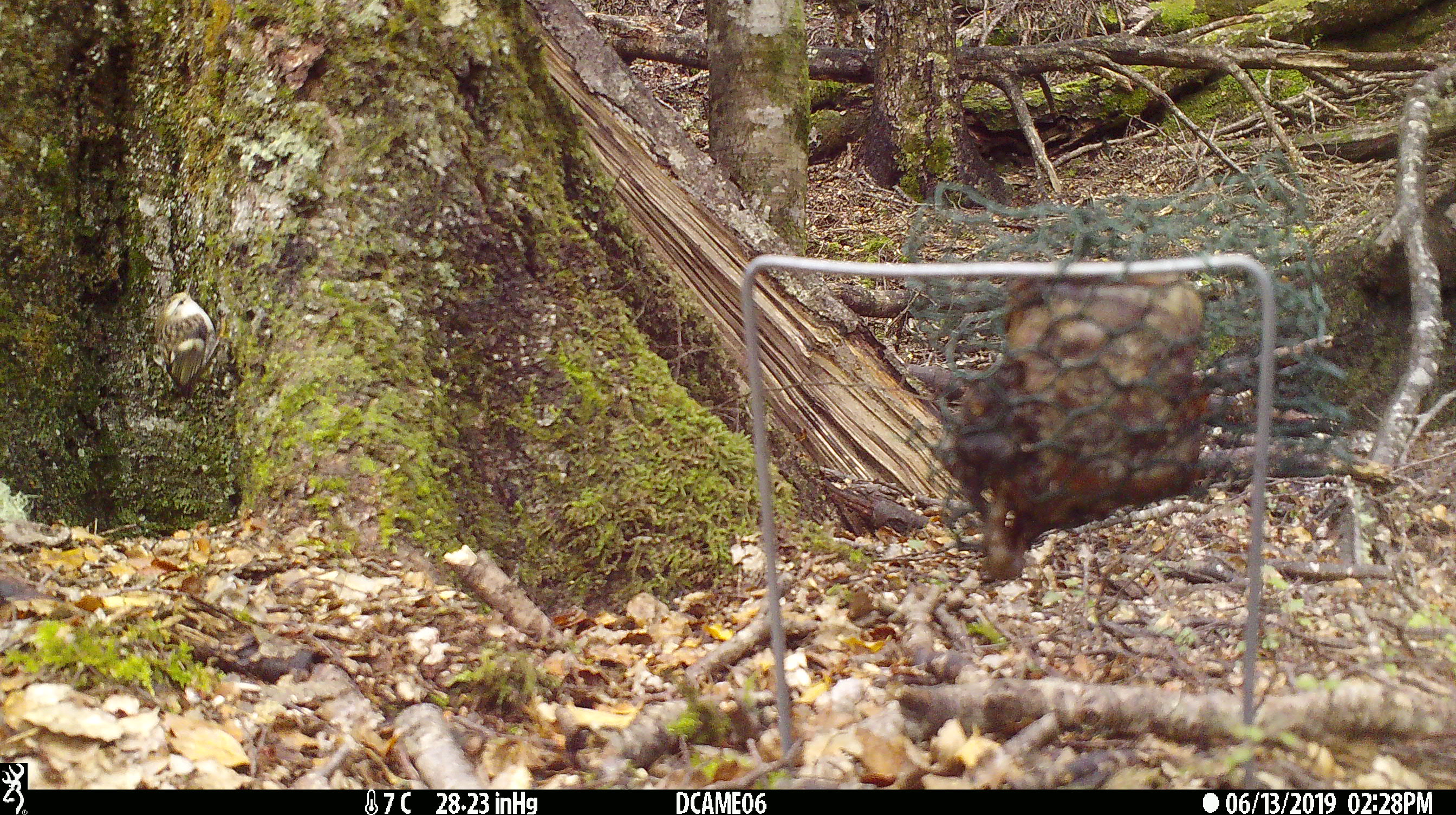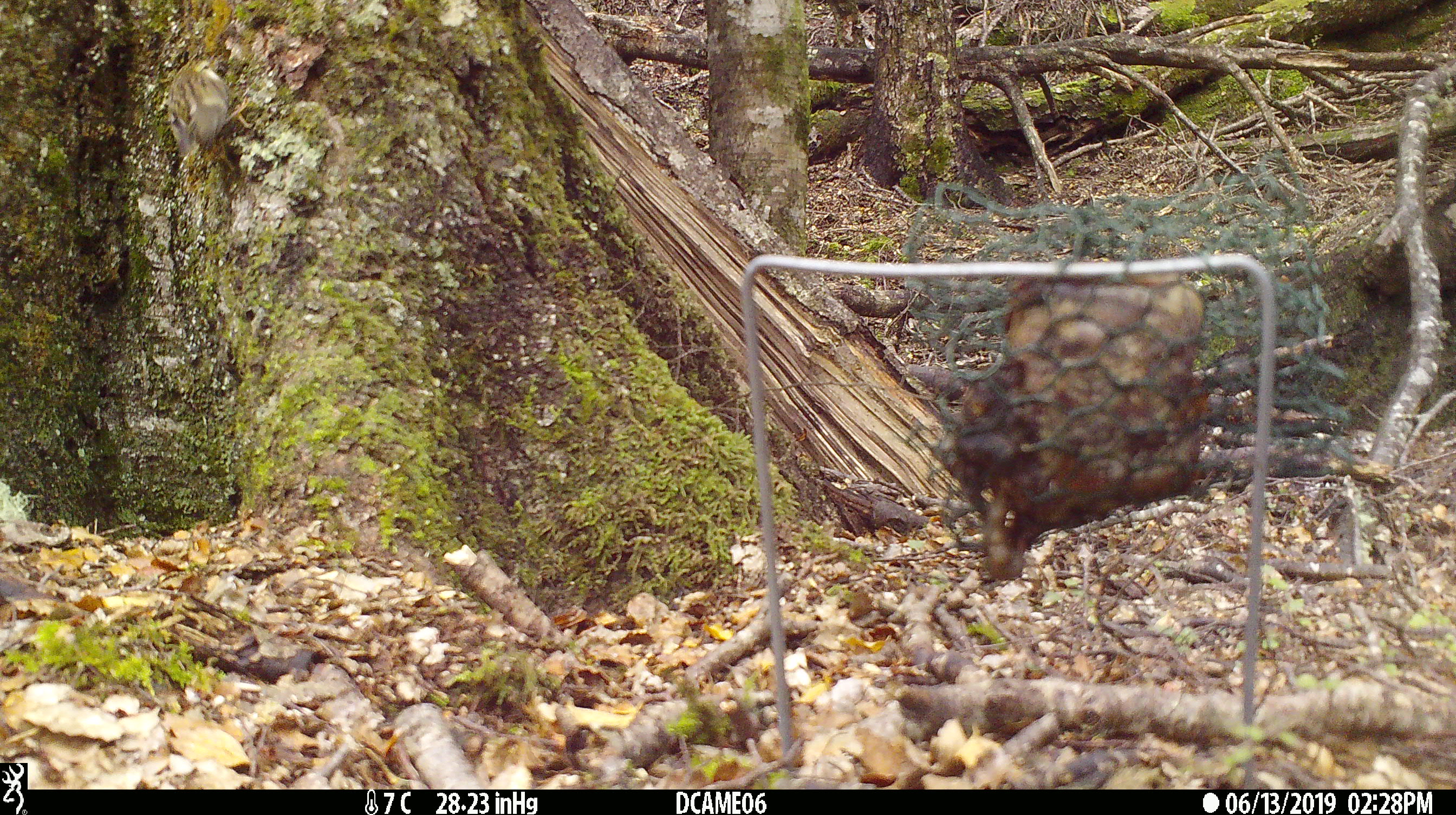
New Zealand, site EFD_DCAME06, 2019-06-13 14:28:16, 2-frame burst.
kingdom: Animalia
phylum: Chordata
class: Aves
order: Passeriformes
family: Acanthisittidae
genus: Acanthisitta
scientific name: Acanthisitta chloris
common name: rifleman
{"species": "rifleman (Acanthisitta chloris)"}